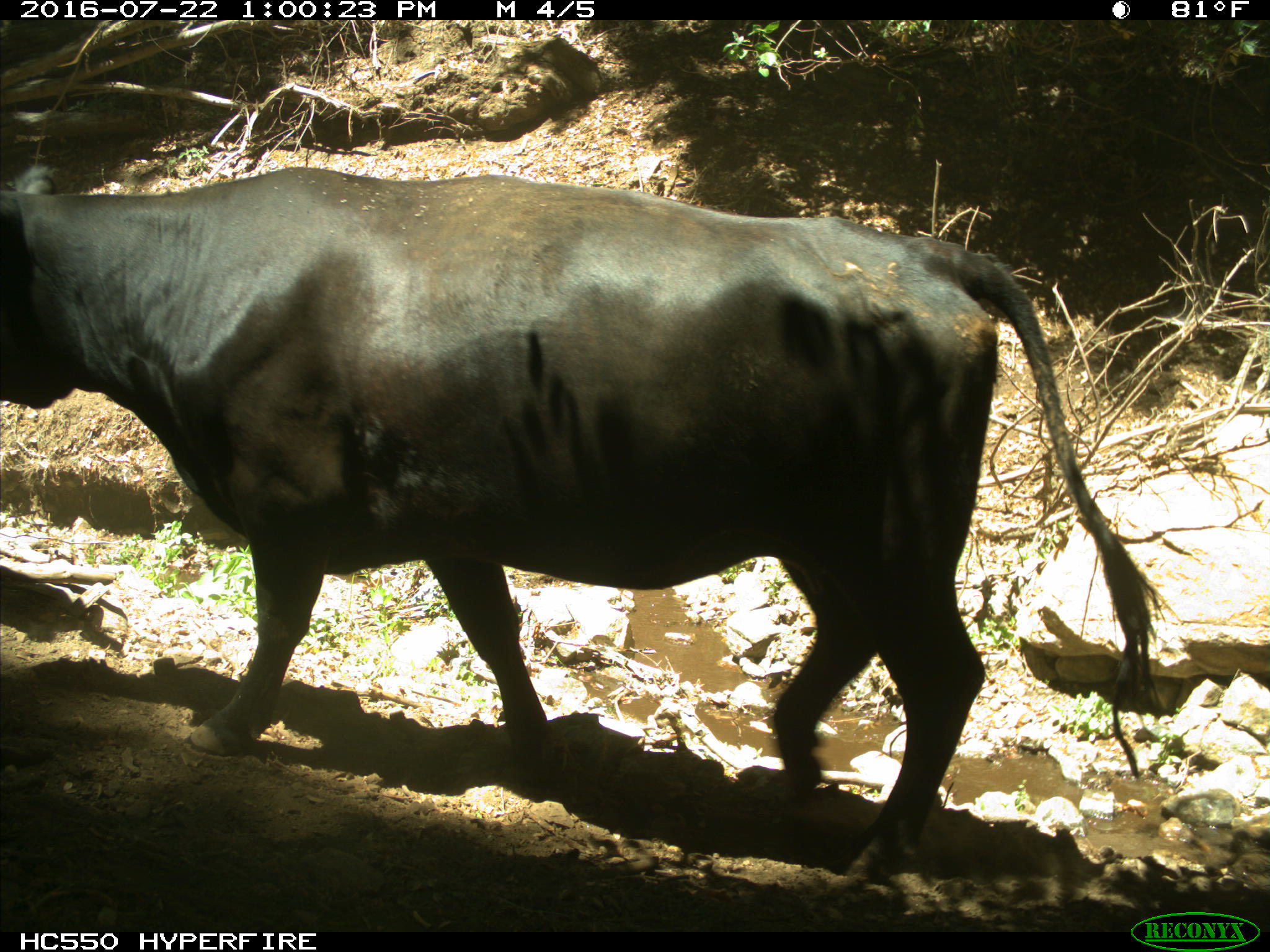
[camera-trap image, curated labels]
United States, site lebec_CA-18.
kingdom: Animalia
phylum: Chordata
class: Mammalia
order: Artiodactyla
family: Bovidae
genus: Bos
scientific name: Bos taurus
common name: domestic cow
Bos taurus (domestic cow).